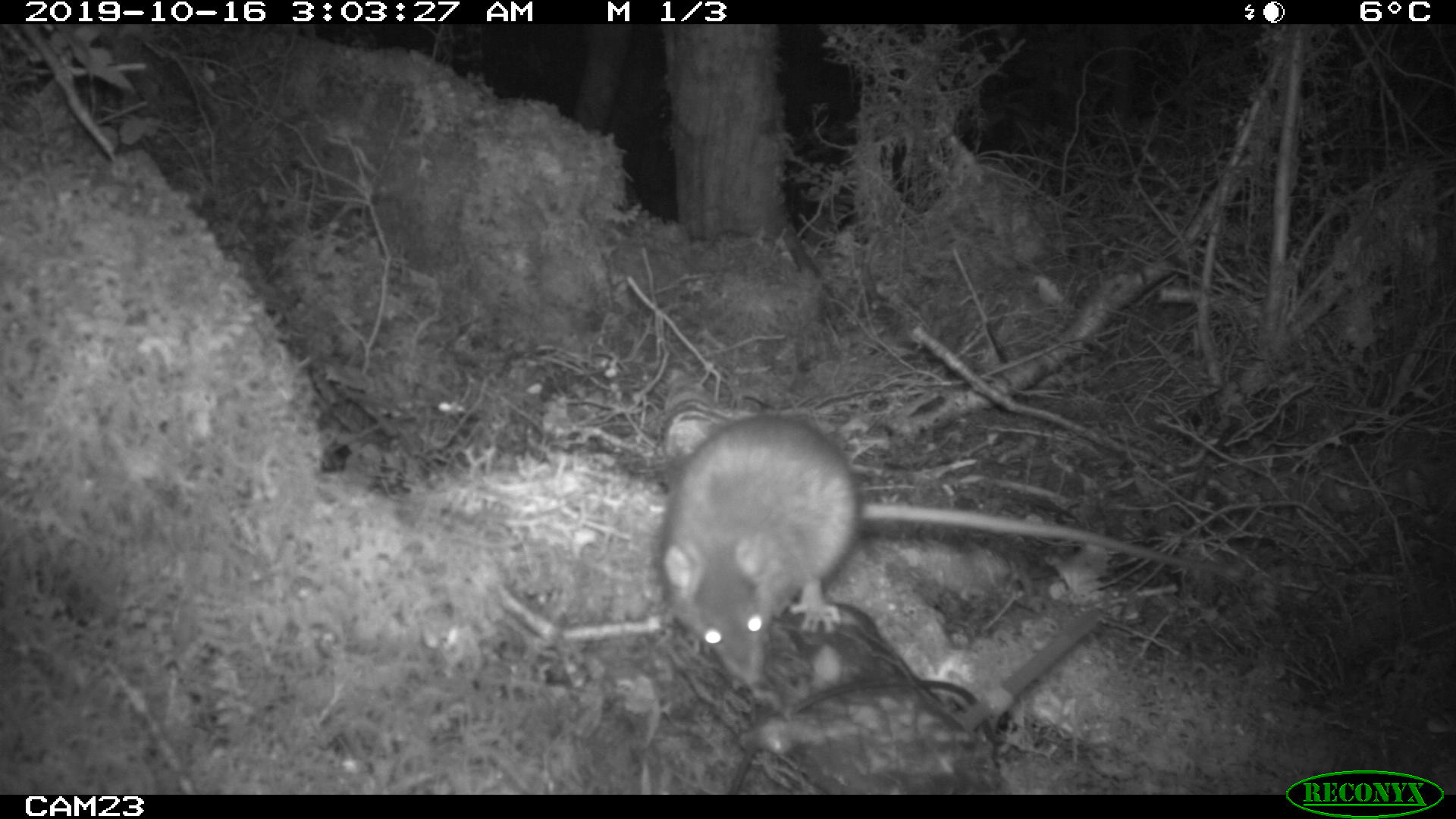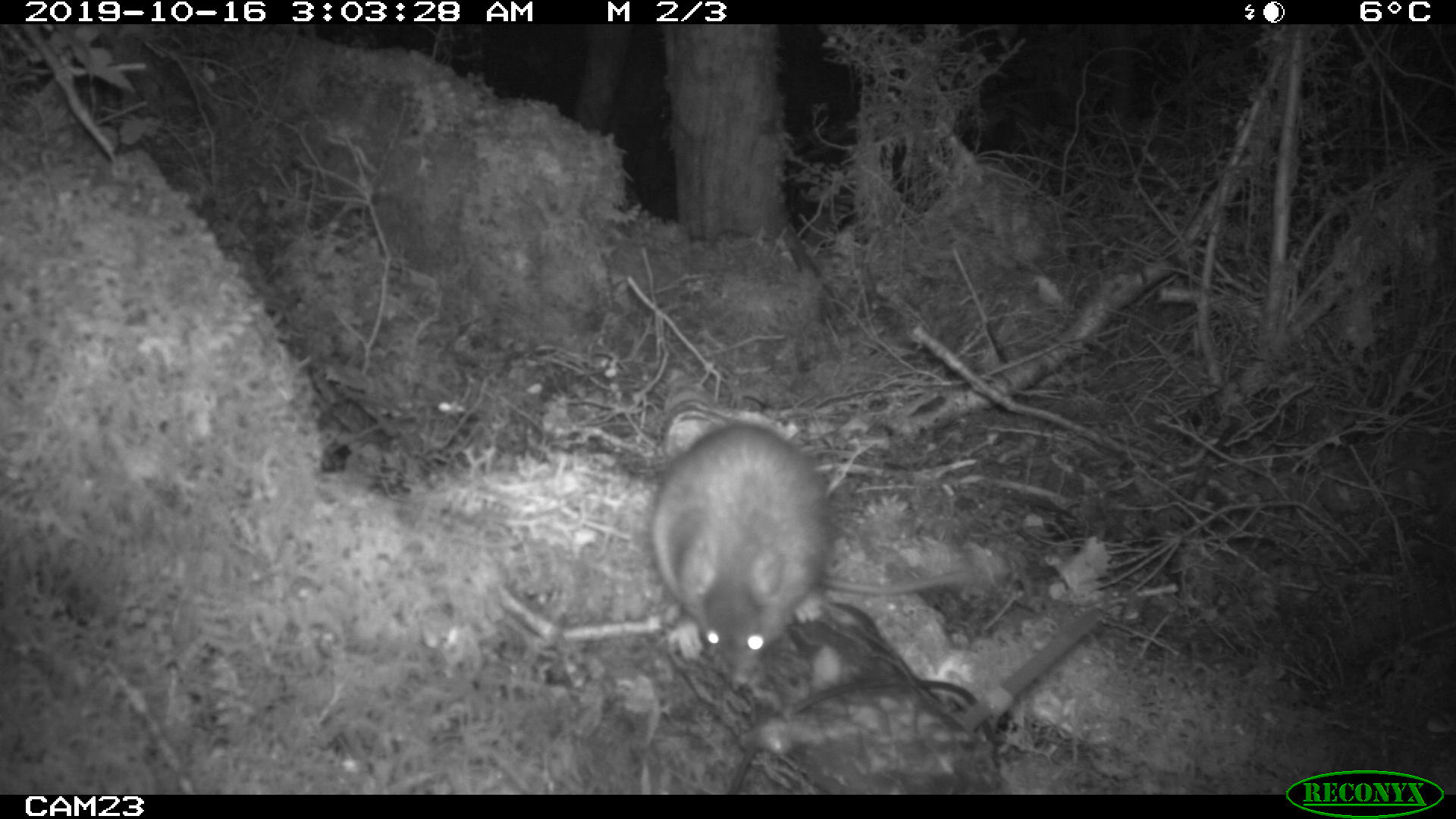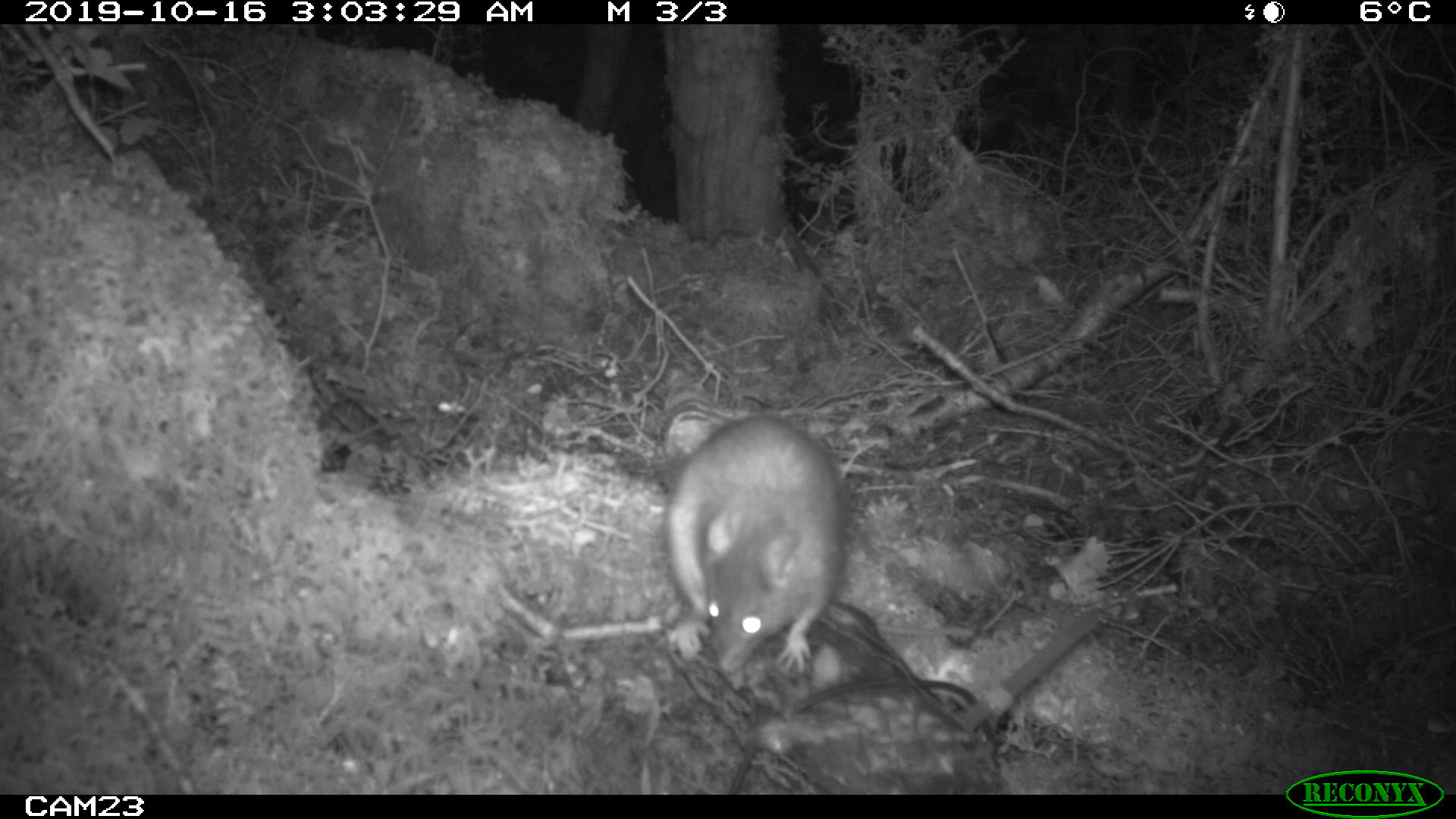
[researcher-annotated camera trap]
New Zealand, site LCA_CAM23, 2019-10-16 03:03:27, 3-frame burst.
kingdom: Animalia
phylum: Chordata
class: Mammalia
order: Rodentia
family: Muridae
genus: Rattus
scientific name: Rattus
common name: rat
Rat (Rattus).